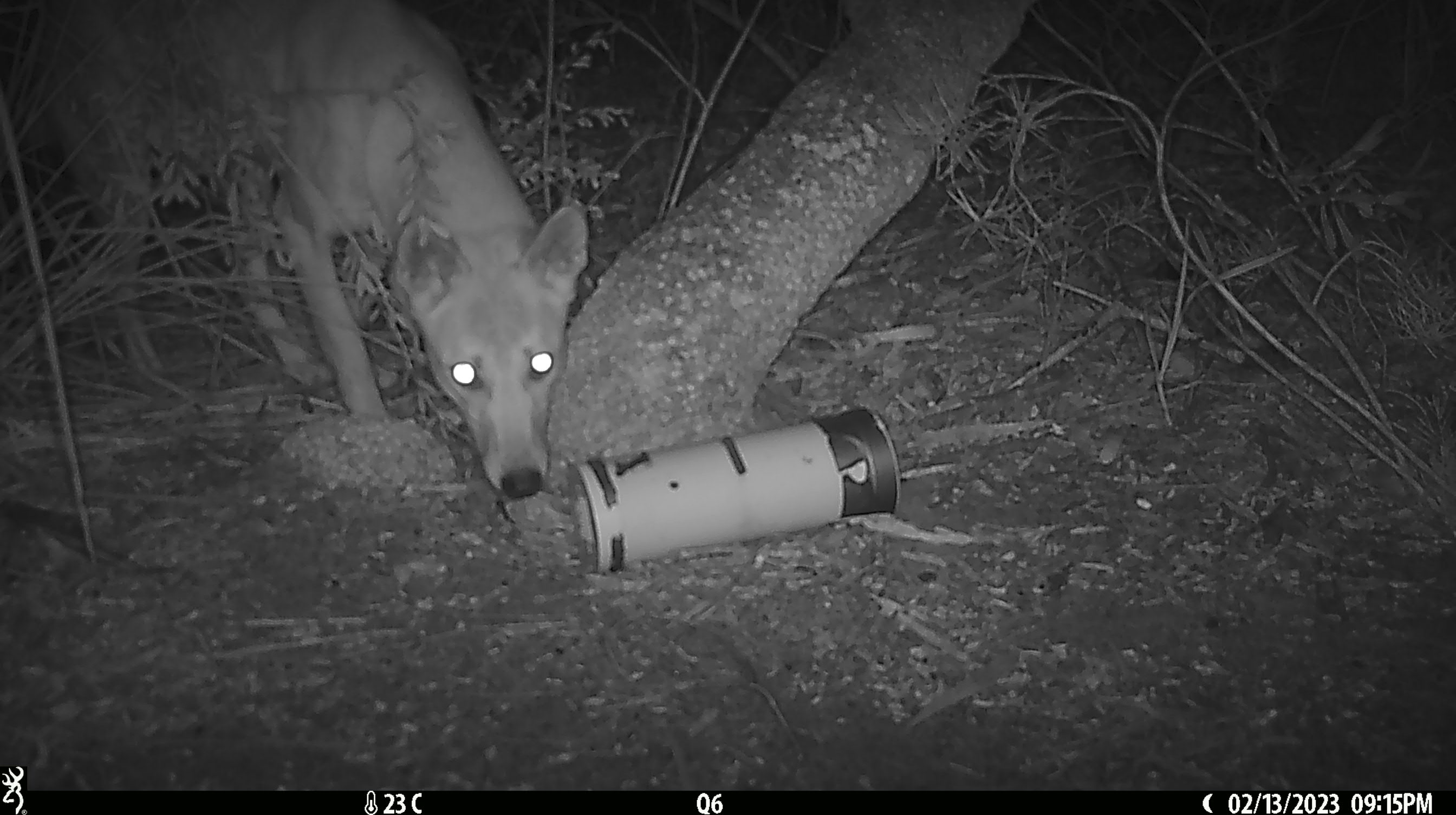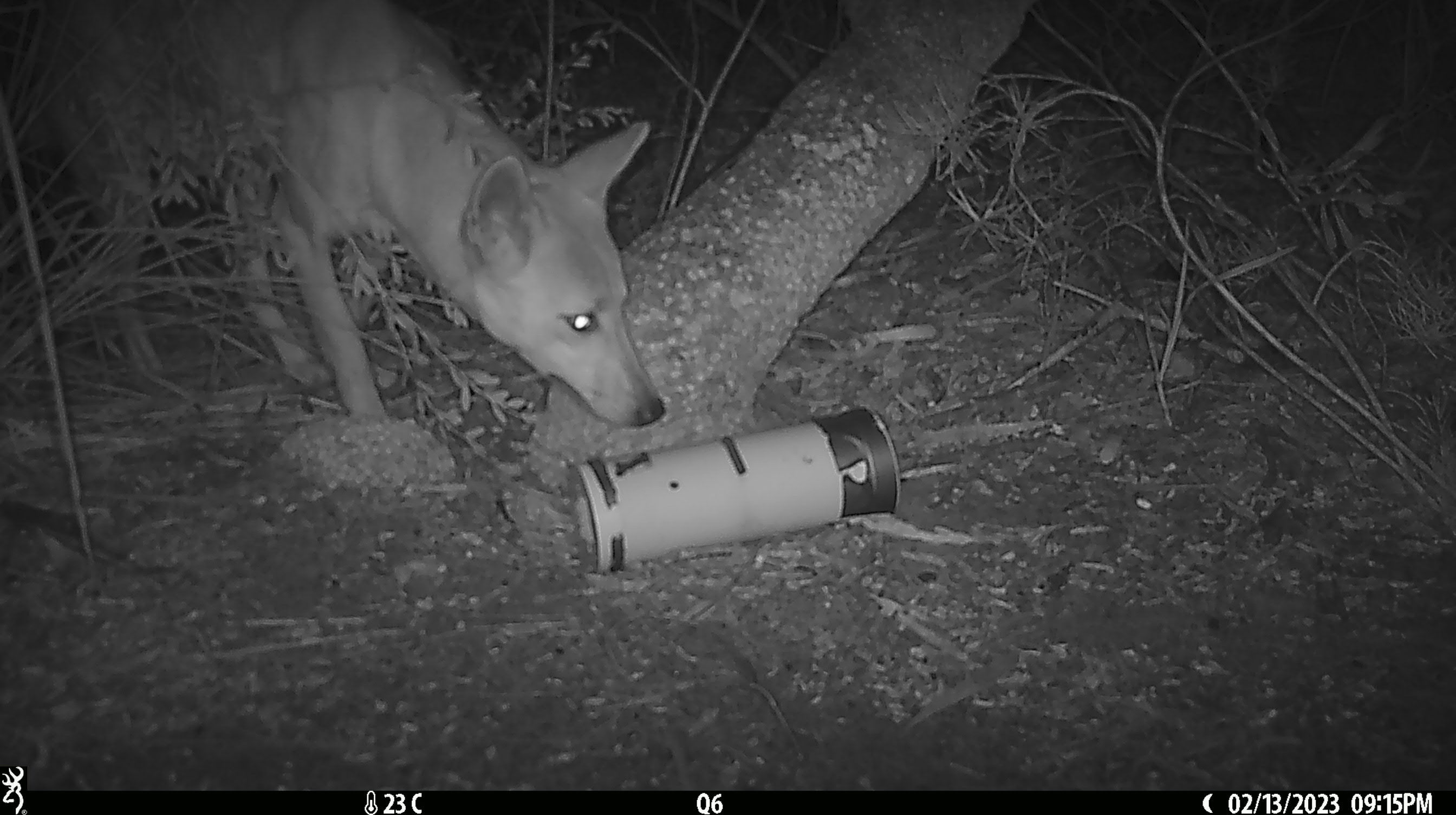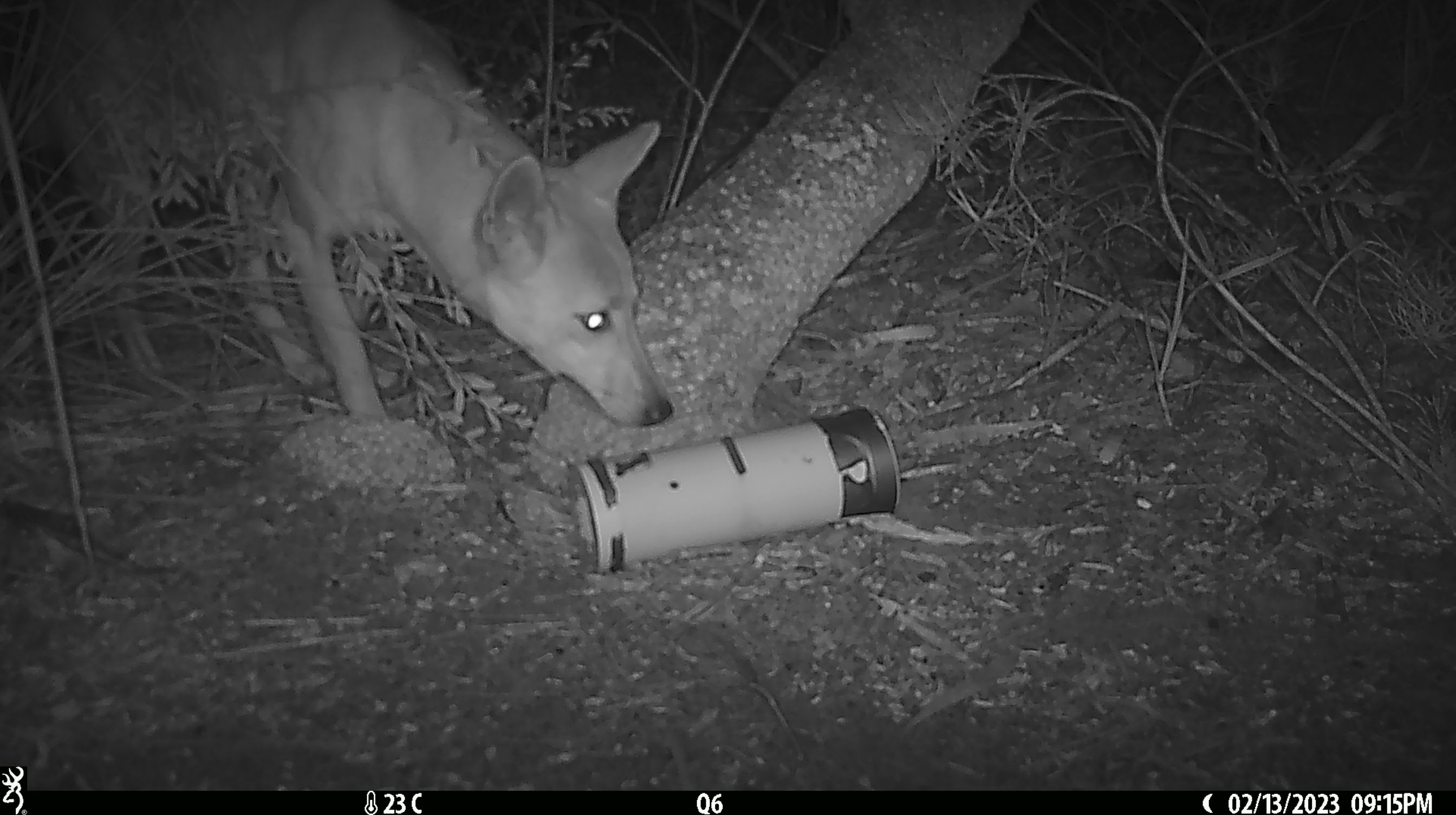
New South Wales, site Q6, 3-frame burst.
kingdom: Animalia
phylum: Chordata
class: Mammalia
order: Carnivora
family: Canidae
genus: Canis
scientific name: Canis familiaris dingo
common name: dingo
Dingo (Canis familiaris dingo).